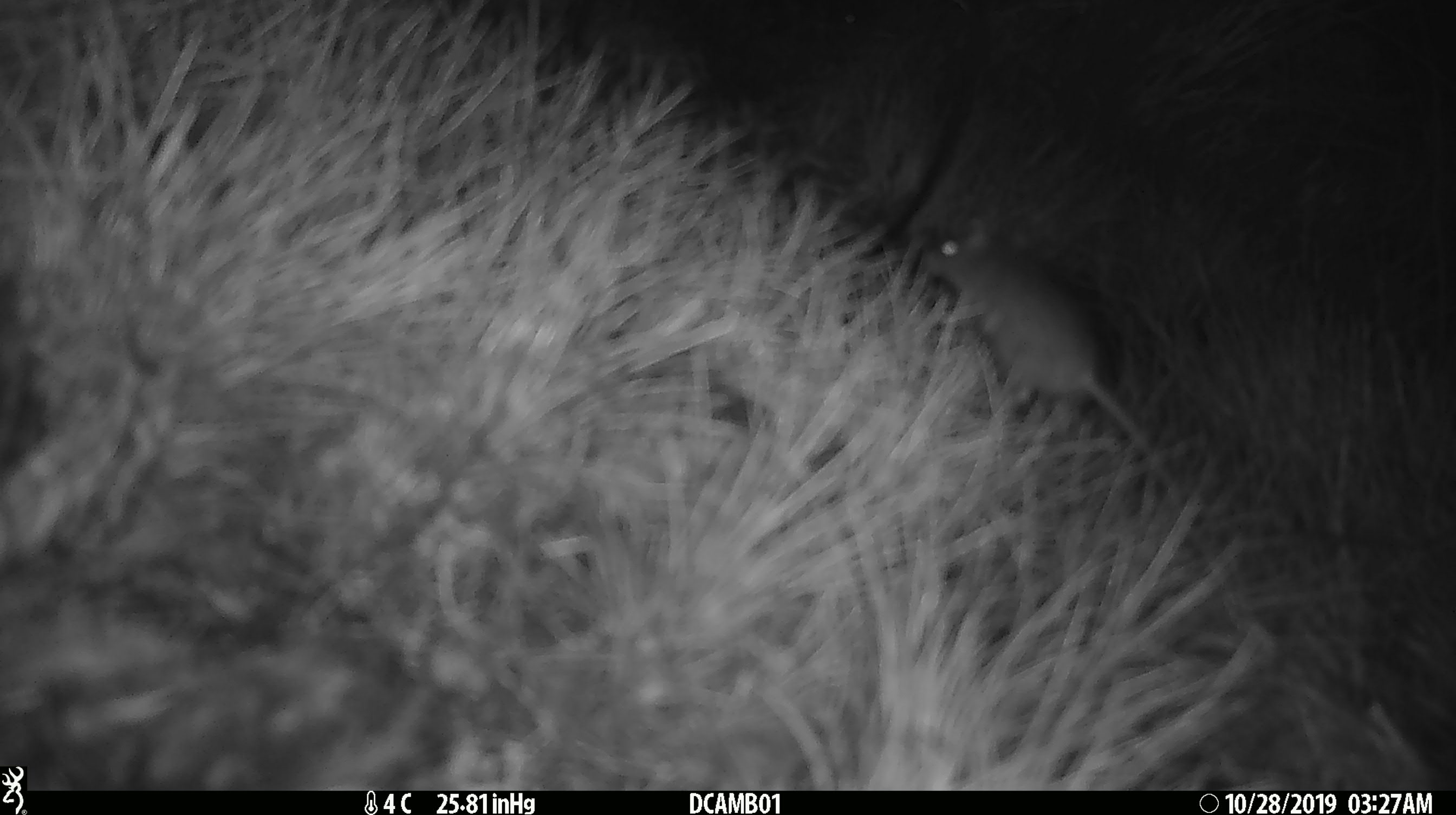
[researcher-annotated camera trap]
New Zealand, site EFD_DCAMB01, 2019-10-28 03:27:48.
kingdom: Animalia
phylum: Chordata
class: Mammalia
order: Rodentia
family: Muridae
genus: Mus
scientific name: Mus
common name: mouse